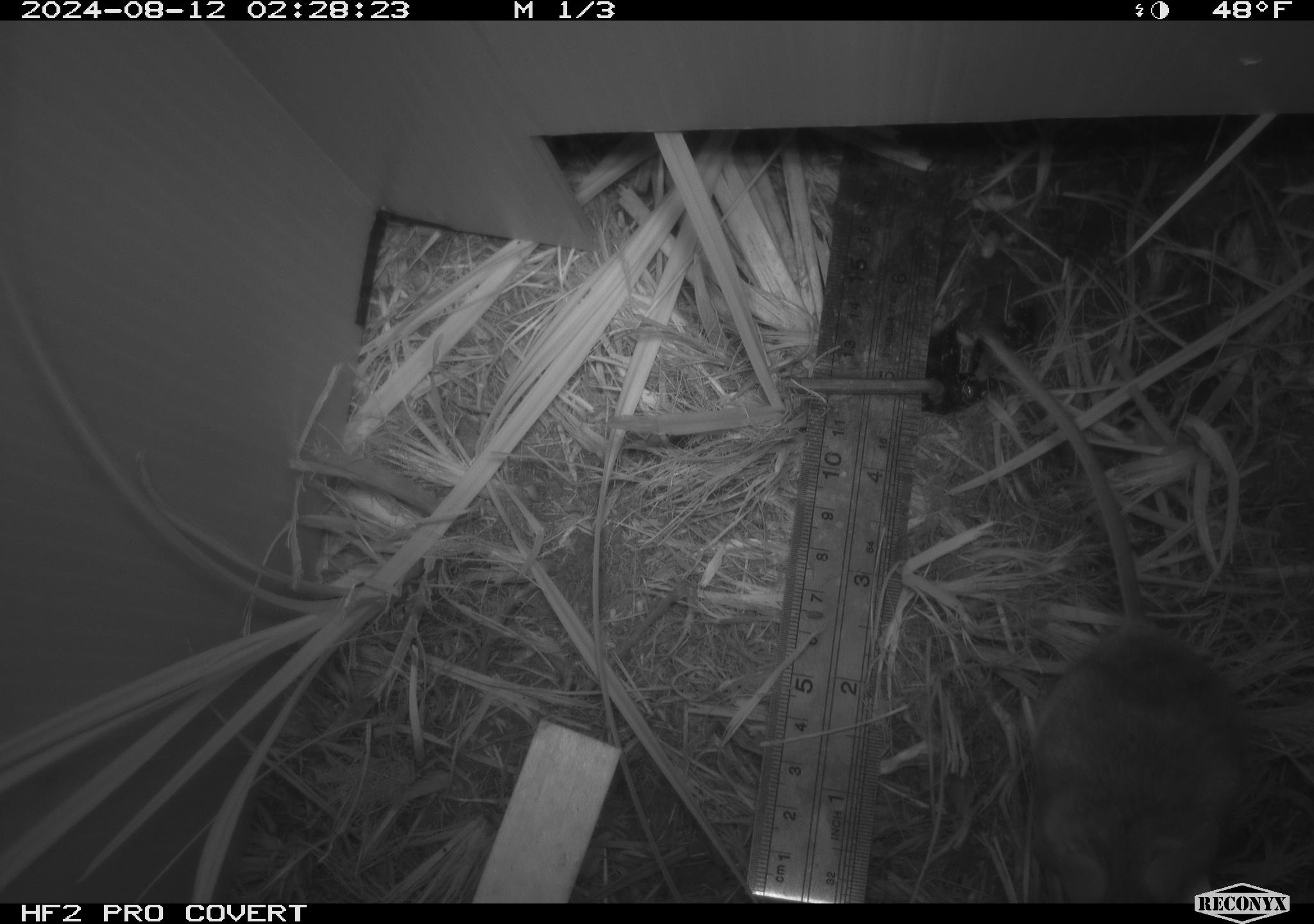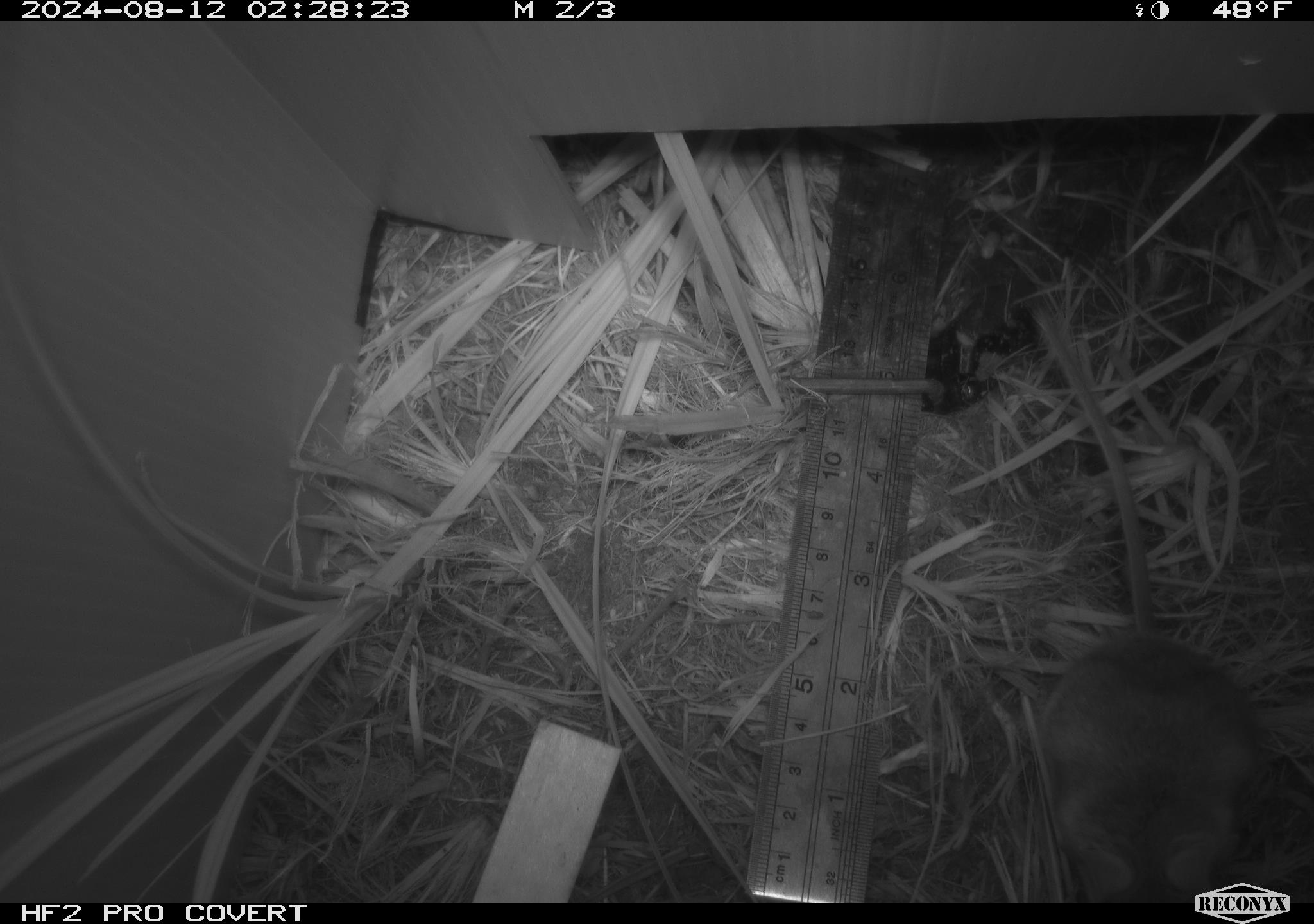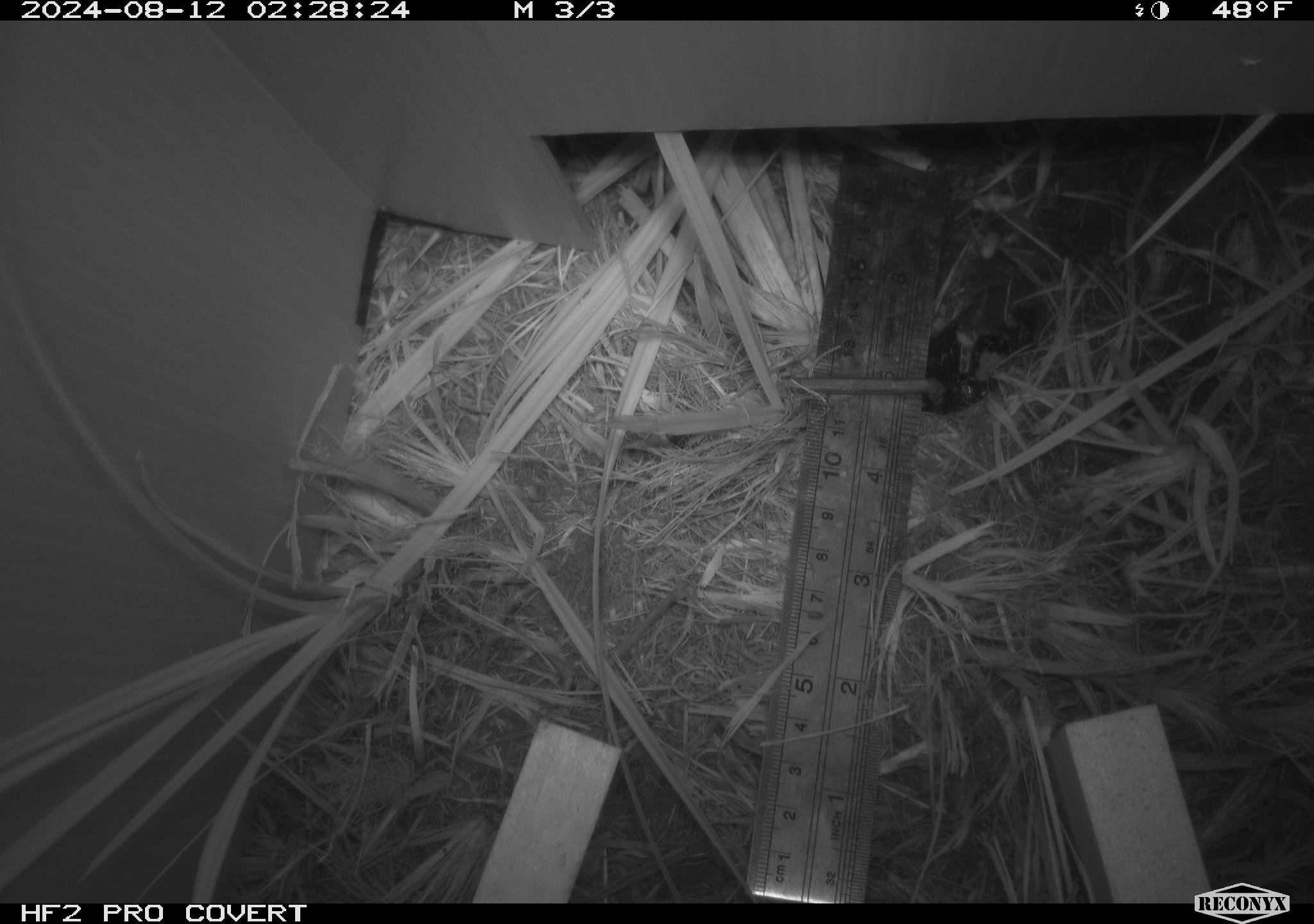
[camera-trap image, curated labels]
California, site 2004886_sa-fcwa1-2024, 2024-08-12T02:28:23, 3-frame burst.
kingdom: Animalia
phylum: Chordata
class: Mammalia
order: Rodentia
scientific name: Rodentia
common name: mouse species